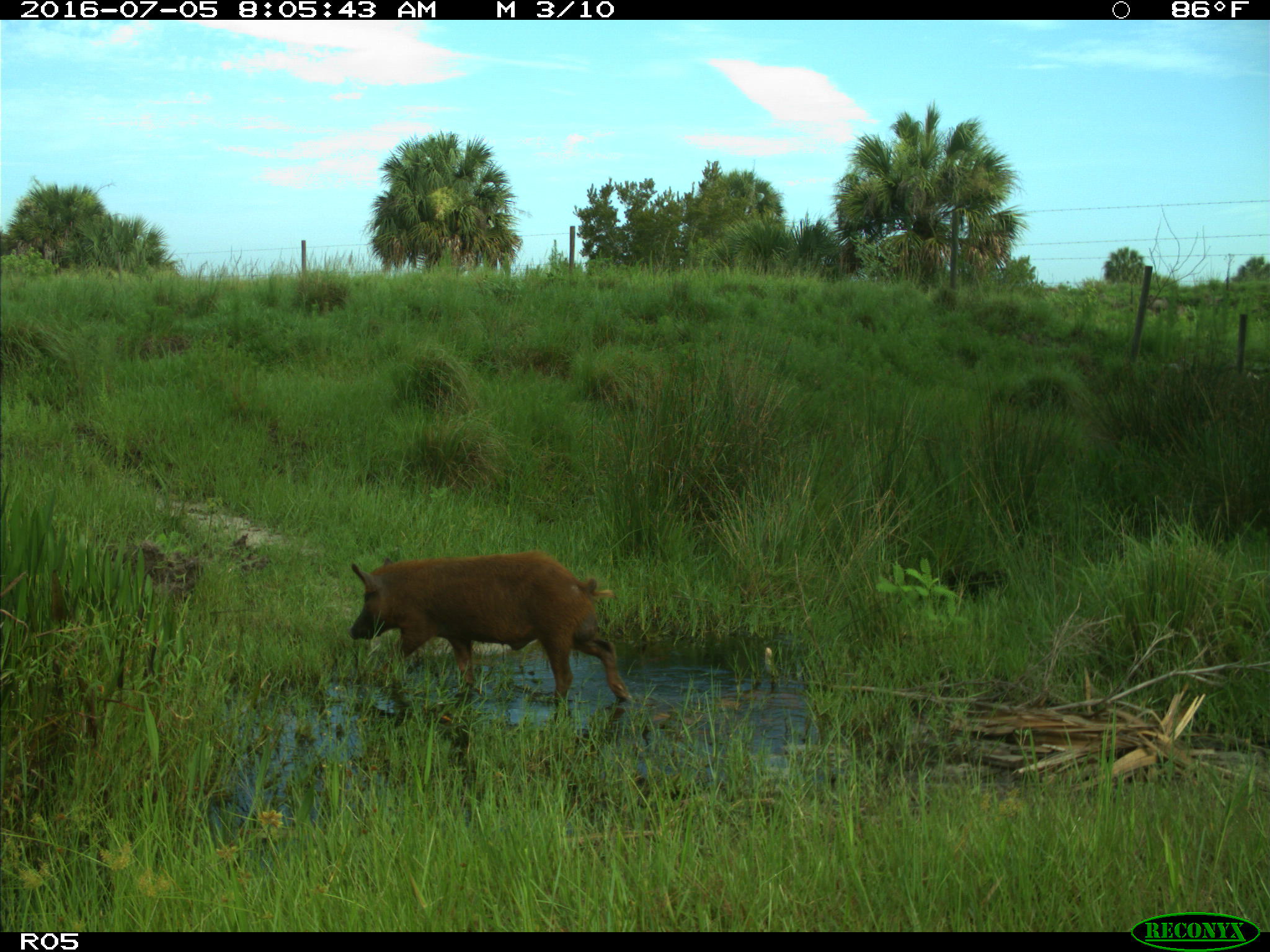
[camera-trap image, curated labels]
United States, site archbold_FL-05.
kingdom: Animalia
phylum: Chordata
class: Mammalia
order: Artiodactyla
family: Suidae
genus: Sus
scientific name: Sus scrofa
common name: wild boar